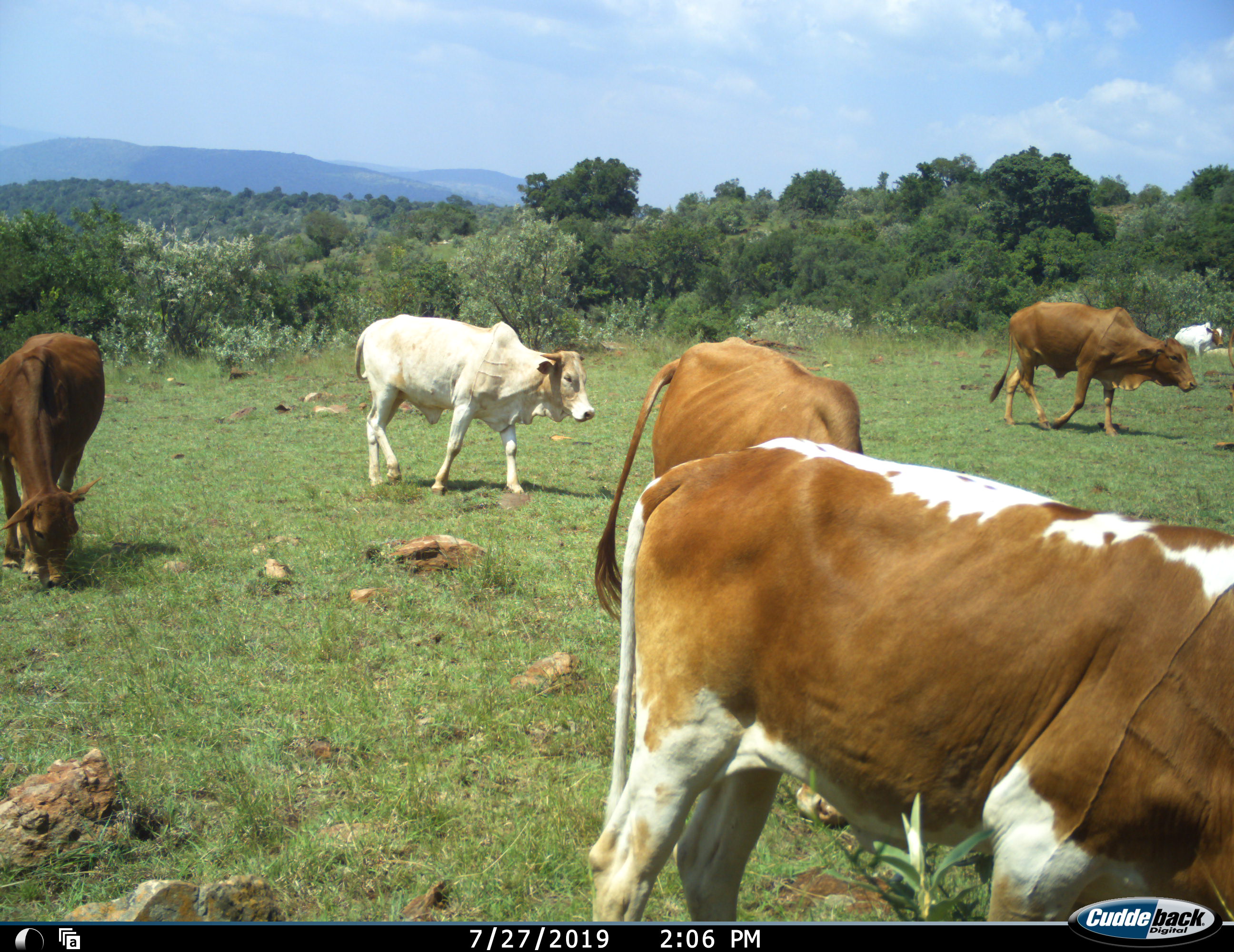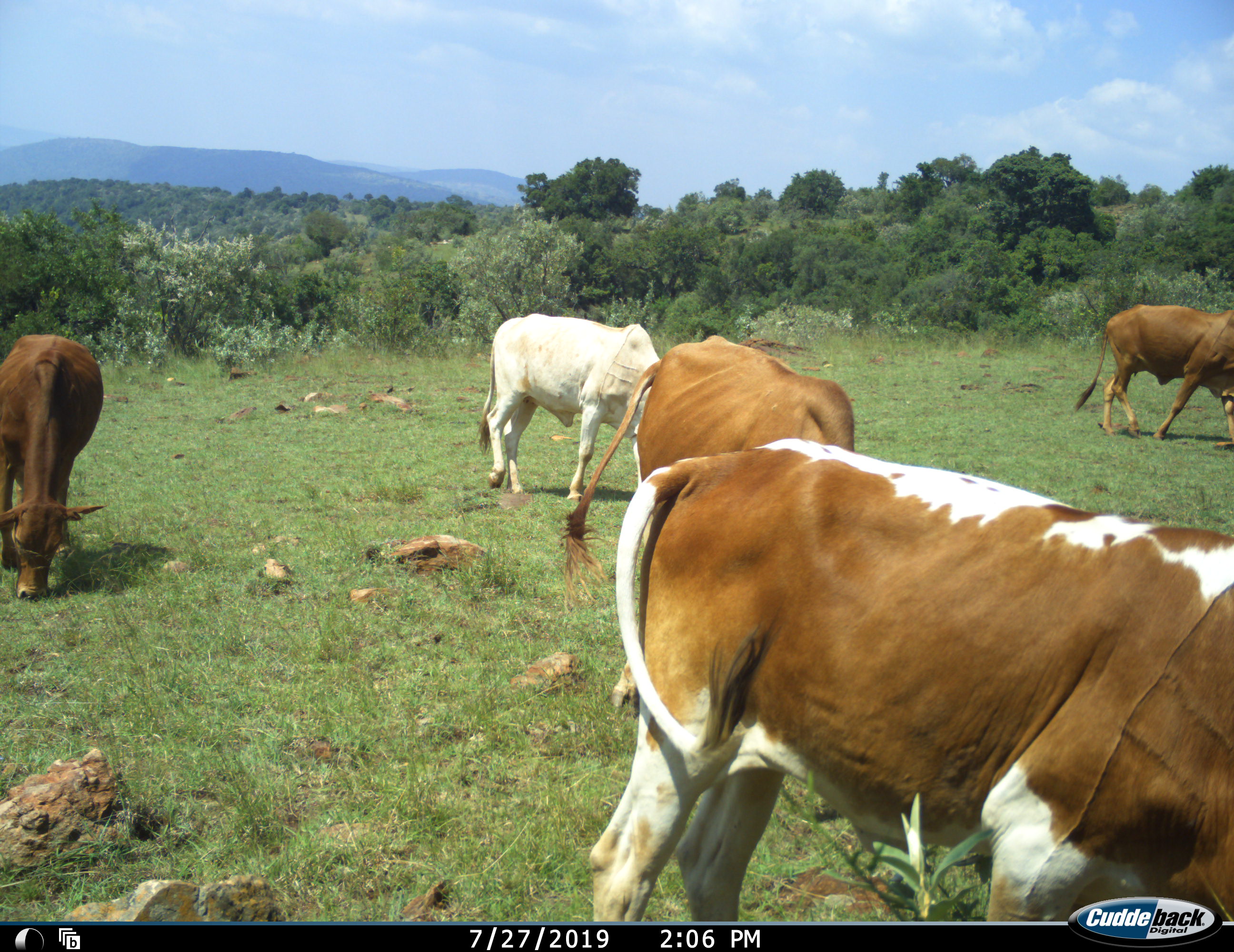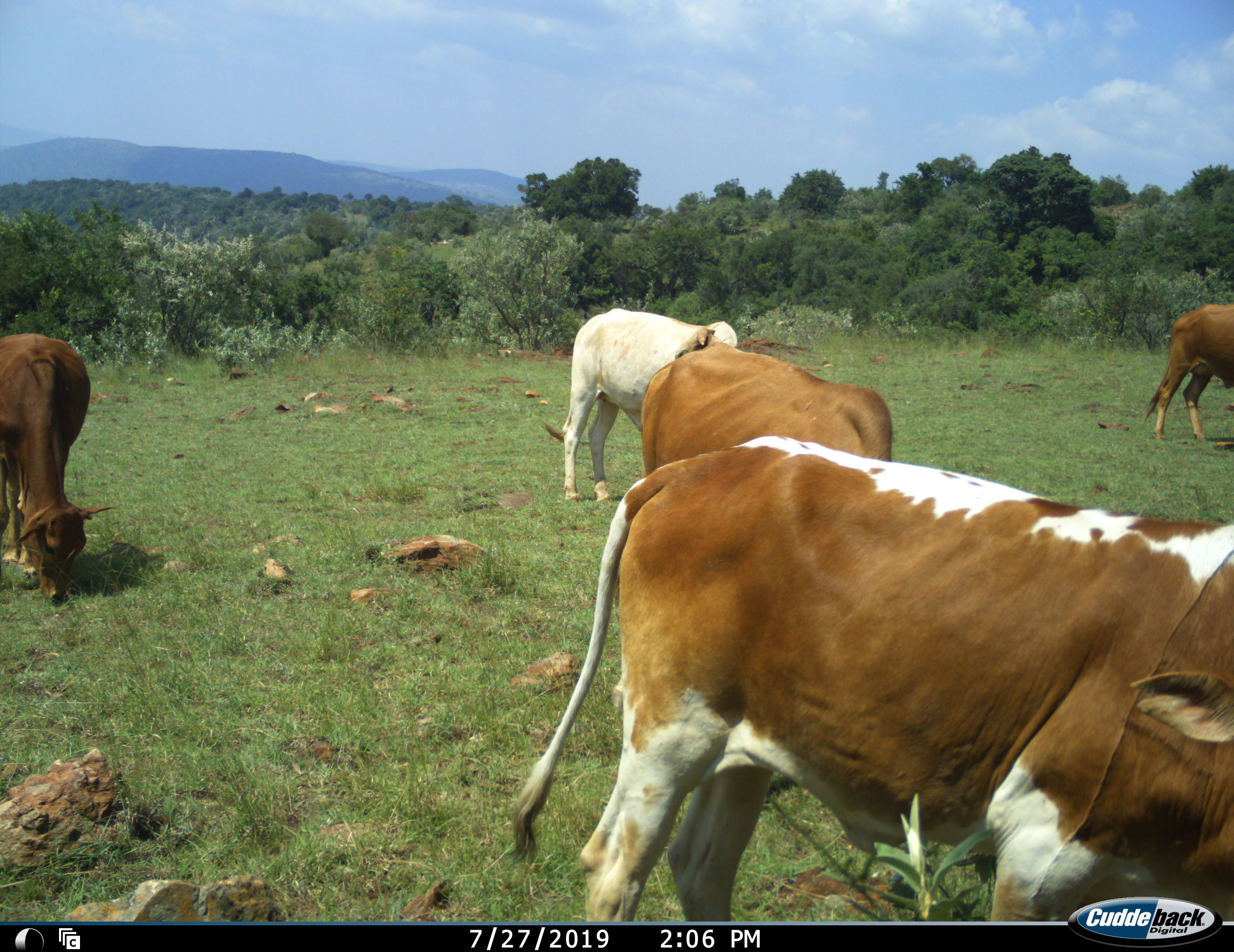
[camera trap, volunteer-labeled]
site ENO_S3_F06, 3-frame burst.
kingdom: Animalia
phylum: Chordata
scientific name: Vertebrata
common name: domestic animal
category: domesticanimal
Domesticanimal (domestic animal) (Vertebrata), count 6. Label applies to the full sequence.